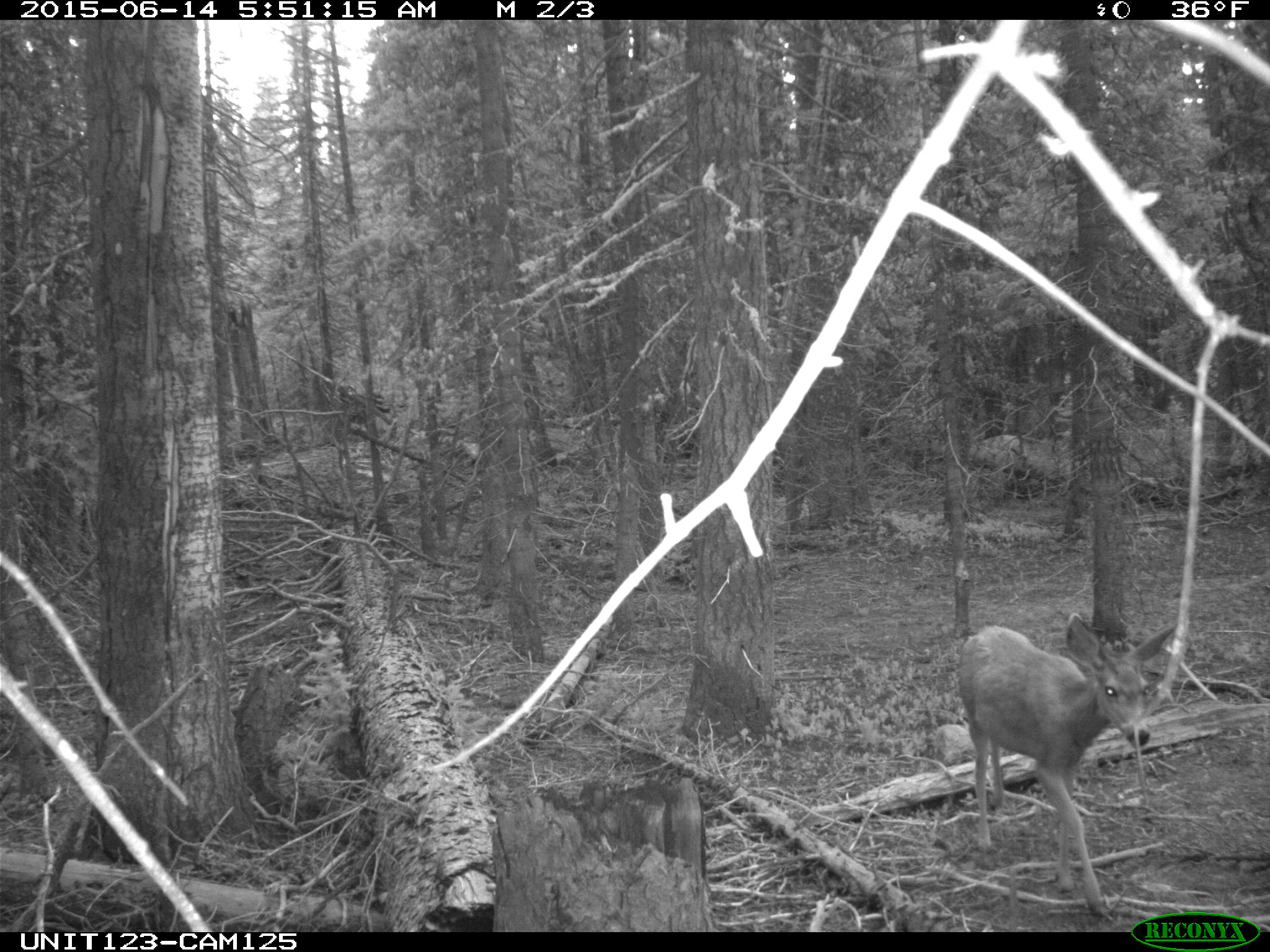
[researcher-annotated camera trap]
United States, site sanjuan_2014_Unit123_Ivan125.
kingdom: Animalia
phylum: Chordata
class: Mammalia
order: Artiodactyla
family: Cervidae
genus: Odocoileus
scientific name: Odocoileus hemionus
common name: mule deer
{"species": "Odocoileus hemionus (mule deer)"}